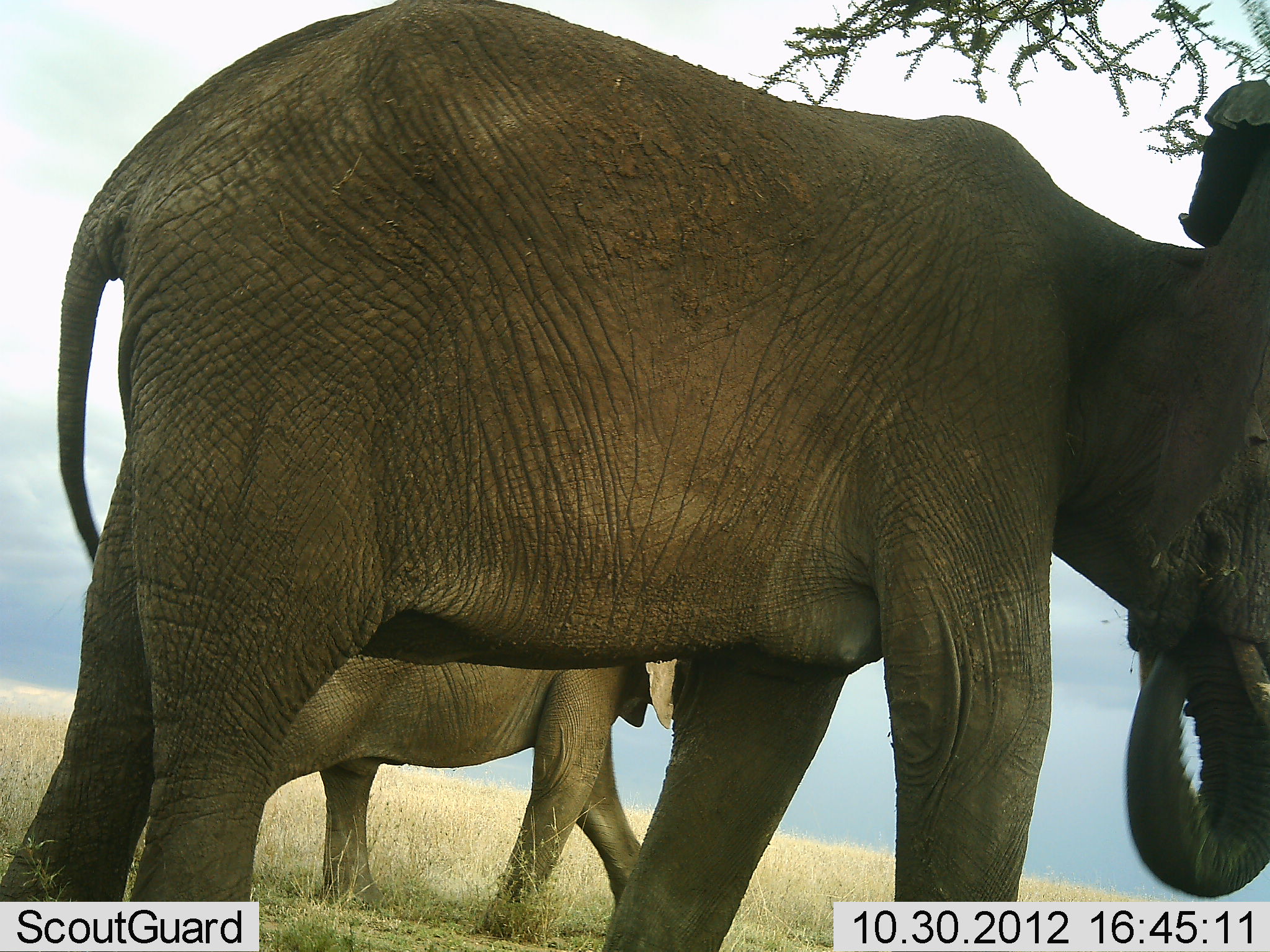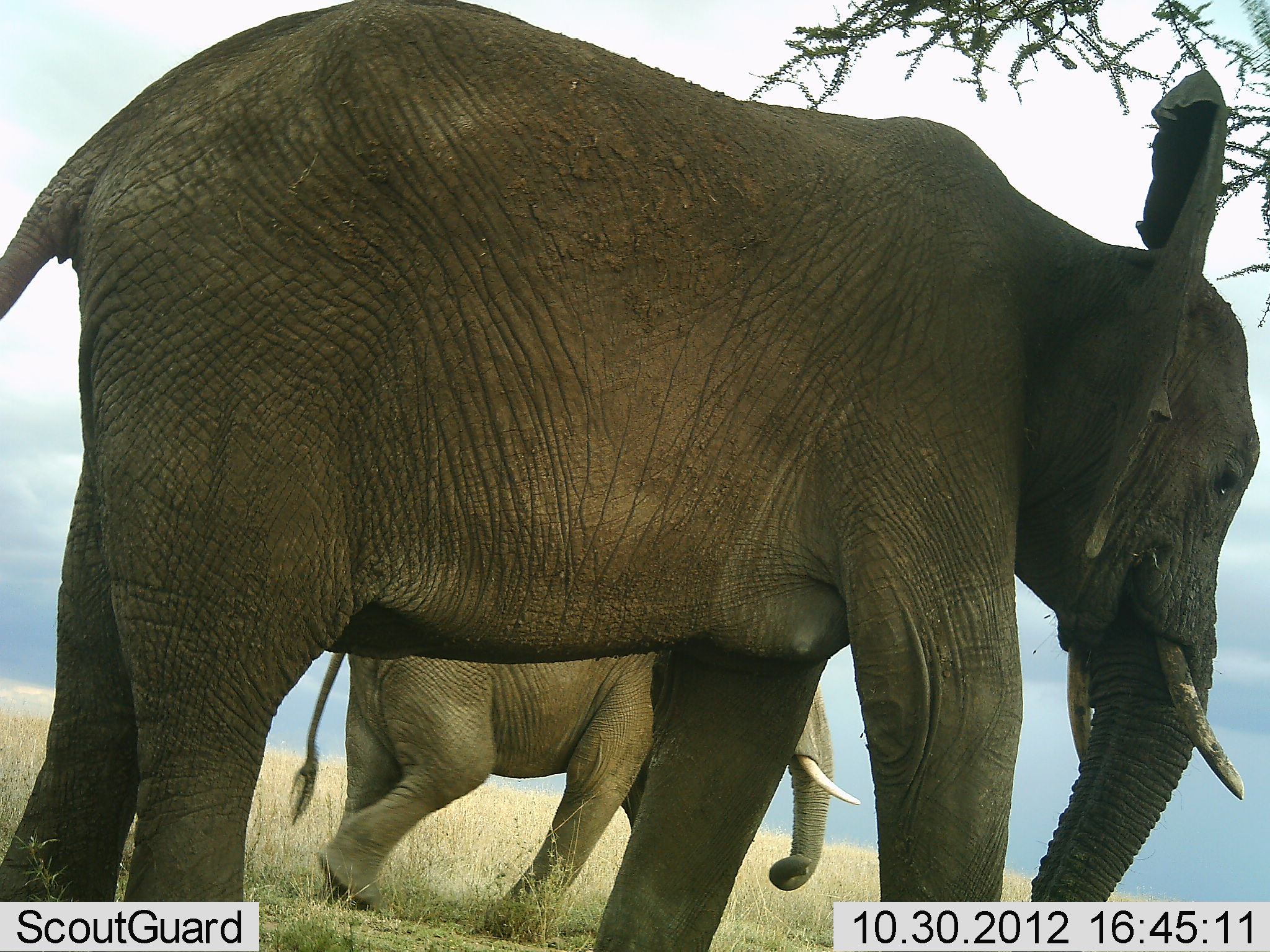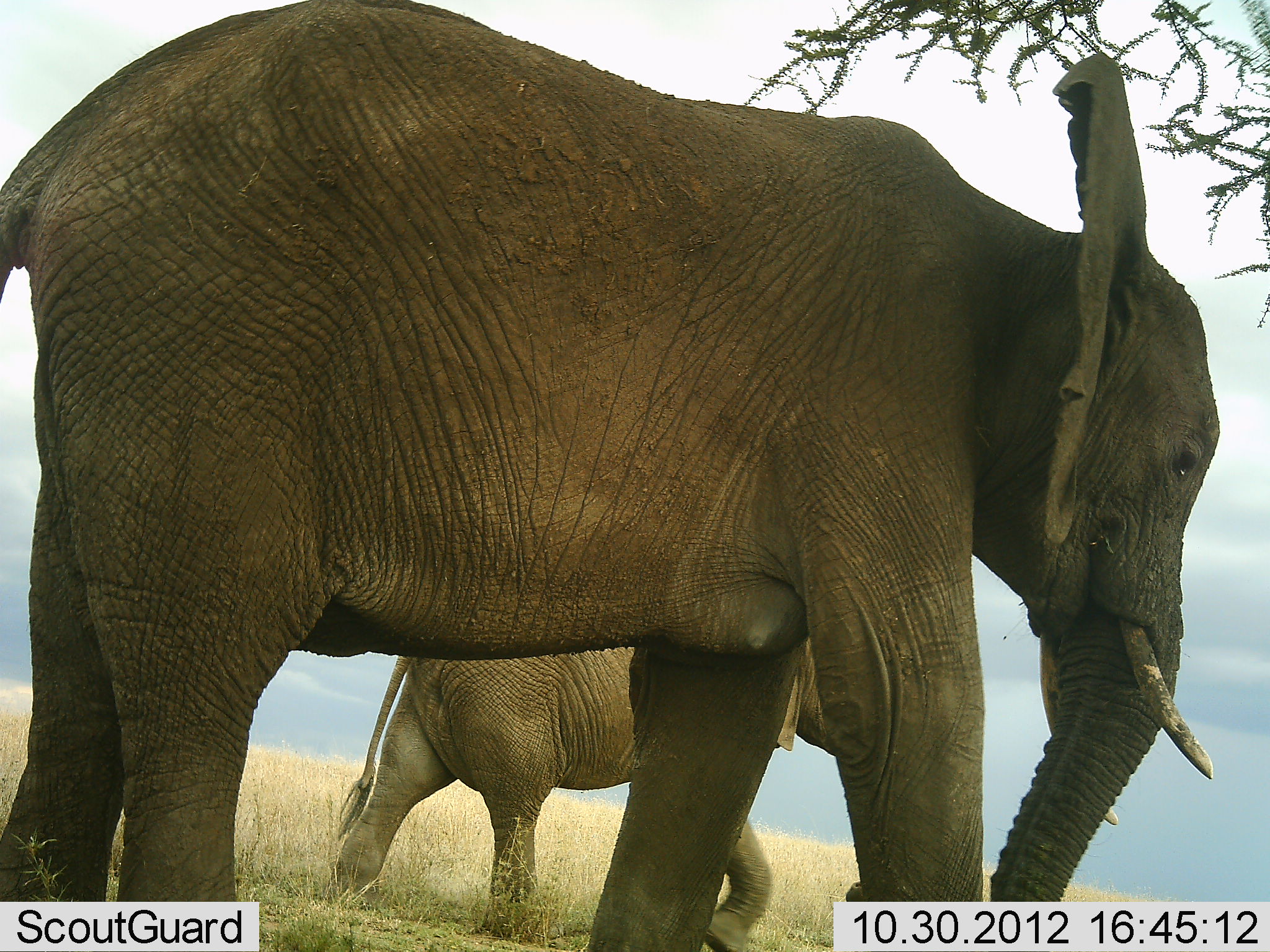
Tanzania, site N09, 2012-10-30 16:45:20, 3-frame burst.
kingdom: Animalia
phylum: Chordata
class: Mammalia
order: Proboscidea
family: Elephantidae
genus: Loxodonta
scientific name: Loxodonta africana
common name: african bush elephant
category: elephant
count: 2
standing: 50%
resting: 0%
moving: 70%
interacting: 0%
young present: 0%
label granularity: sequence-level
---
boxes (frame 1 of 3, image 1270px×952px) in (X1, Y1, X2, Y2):
animal: (0, 0, 1270, 951); (255, 654, 680, 941)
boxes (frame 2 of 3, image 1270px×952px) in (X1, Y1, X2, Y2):
animal: (2, 1, 1259, 952); (287, 654, 863, 943)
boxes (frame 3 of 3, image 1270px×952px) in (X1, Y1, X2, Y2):
animal: (1, 1, 1223, 952); (329, 634, 840, 952)